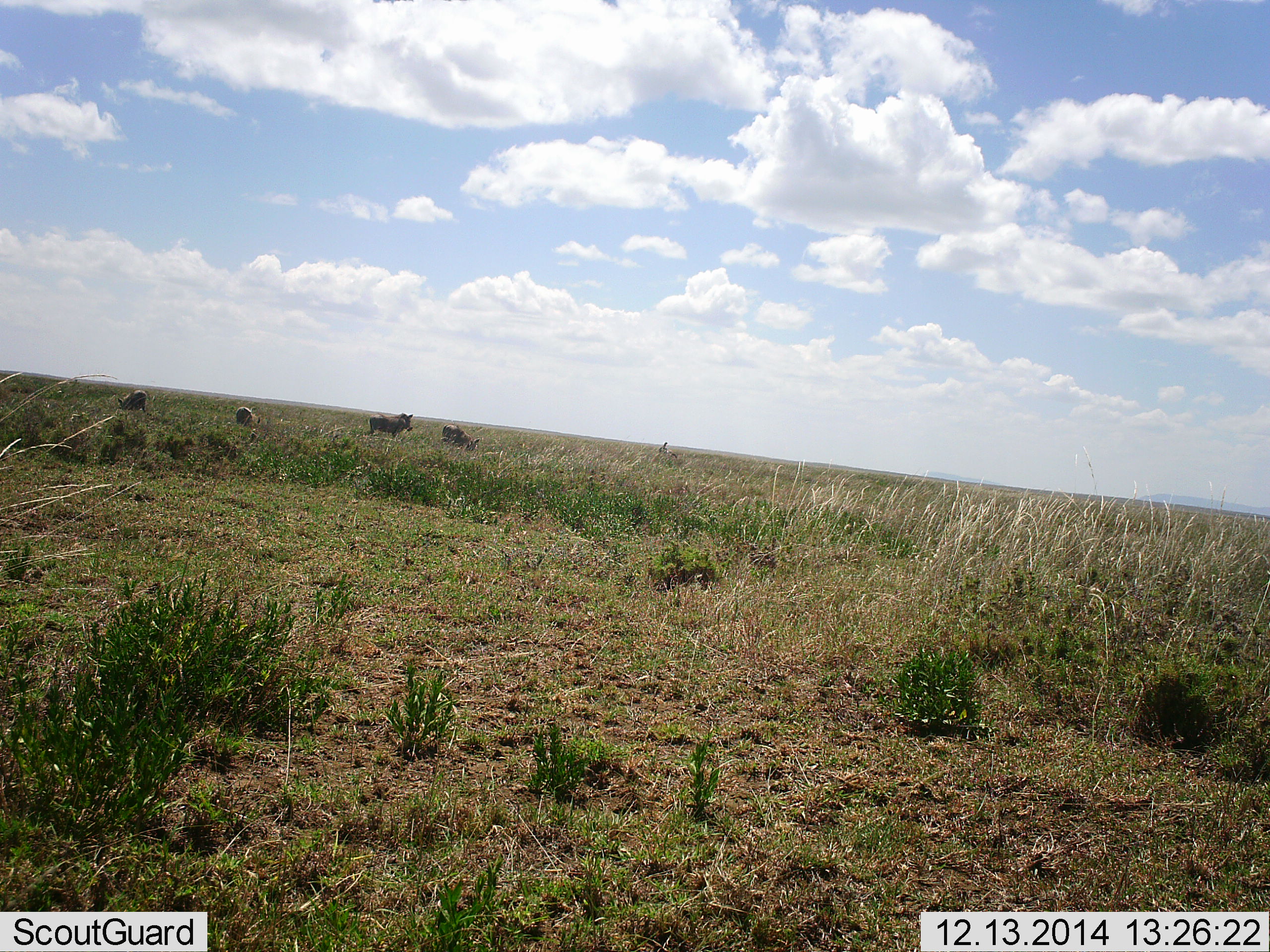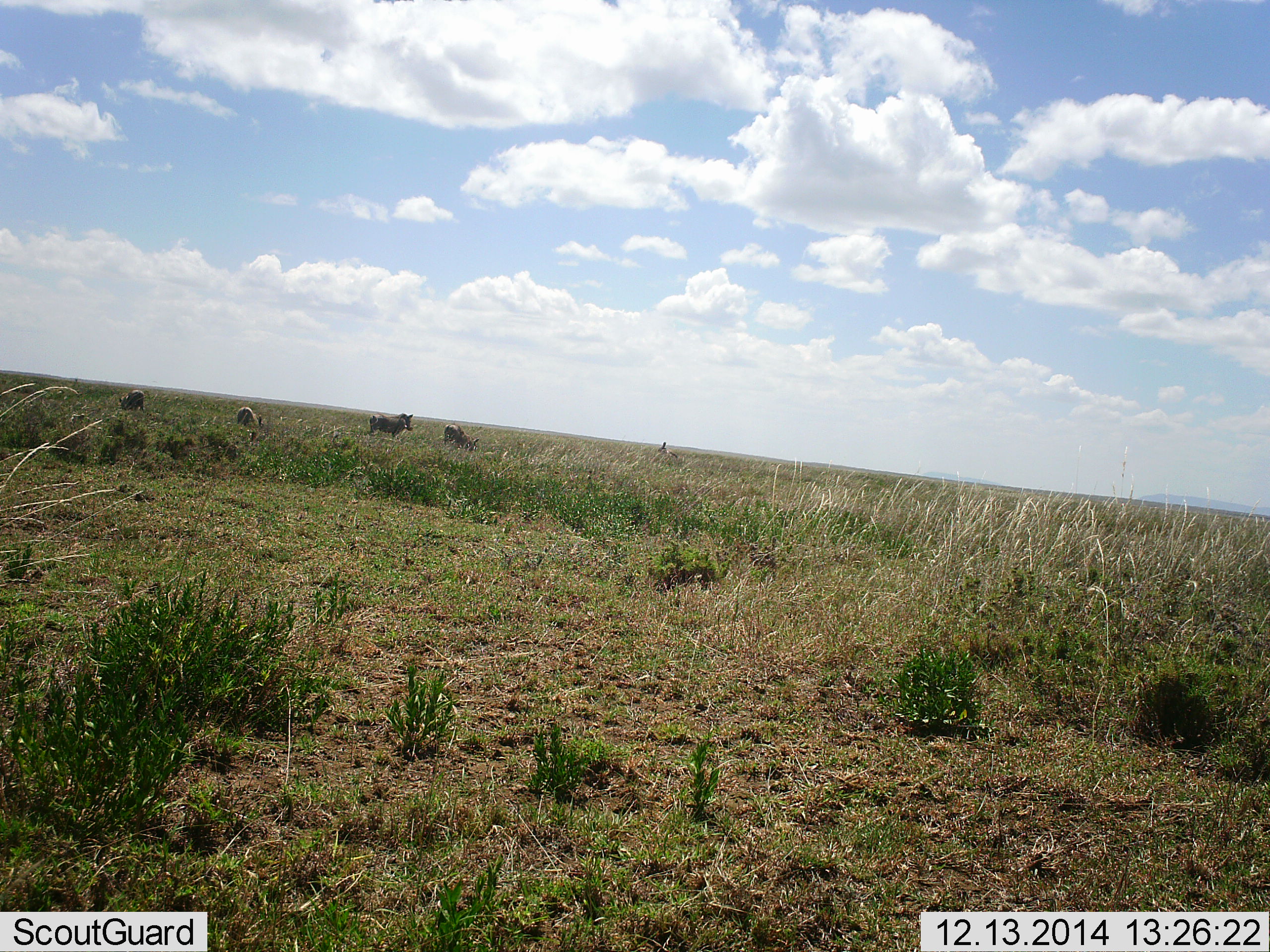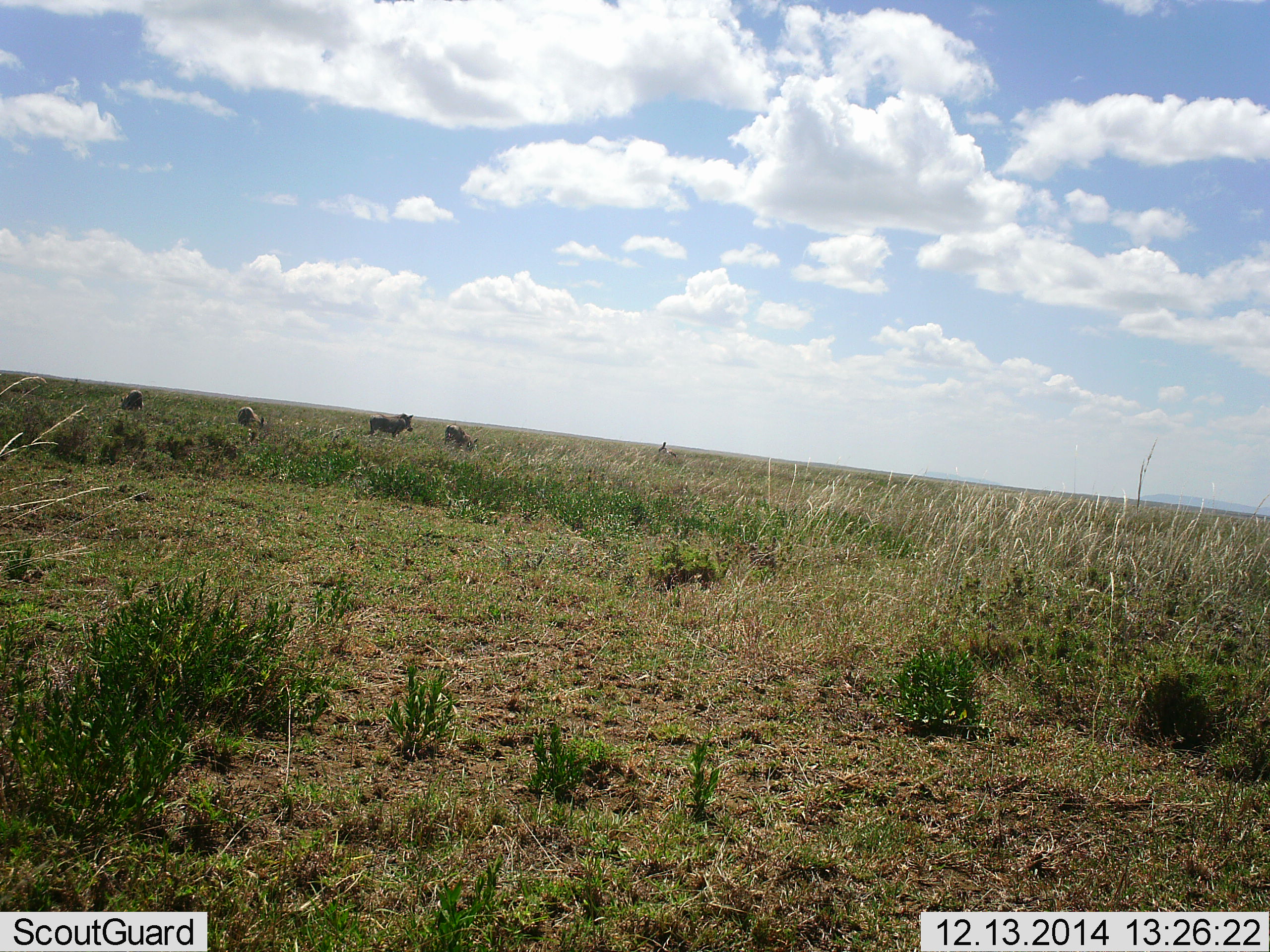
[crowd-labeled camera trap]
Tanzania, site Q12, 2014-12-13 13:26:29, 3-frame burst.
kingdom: Animalia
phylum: Chordata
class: Mammalia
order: Artiodactyla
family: Suidae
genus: Phacochoerus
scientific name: Phacochoerus africanus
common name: warthog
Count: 4.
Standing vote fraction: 80%.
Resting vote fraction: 0%.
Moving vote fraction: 0%.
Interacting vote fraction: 0%.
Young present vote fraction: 0%.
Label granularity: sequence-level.